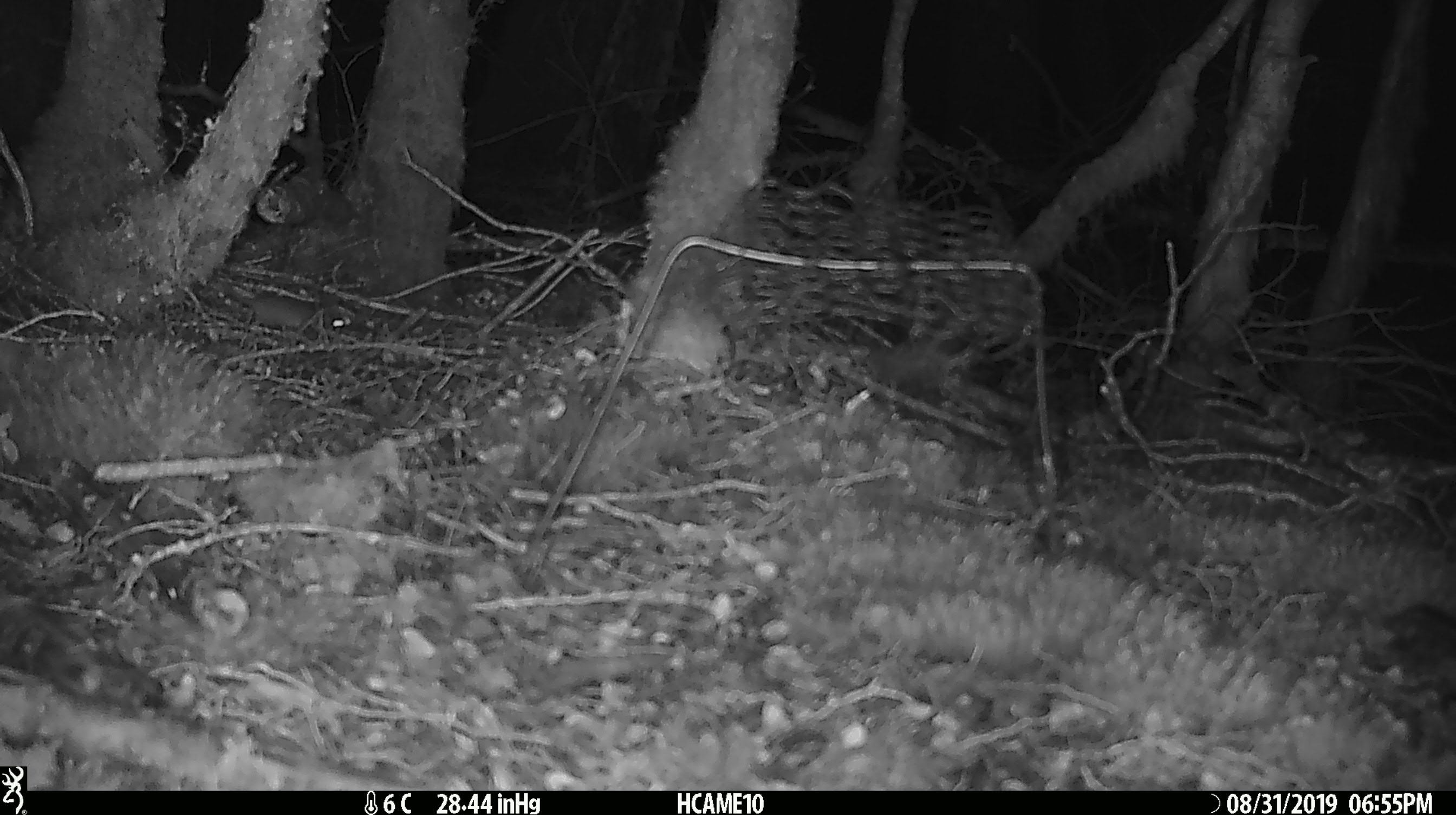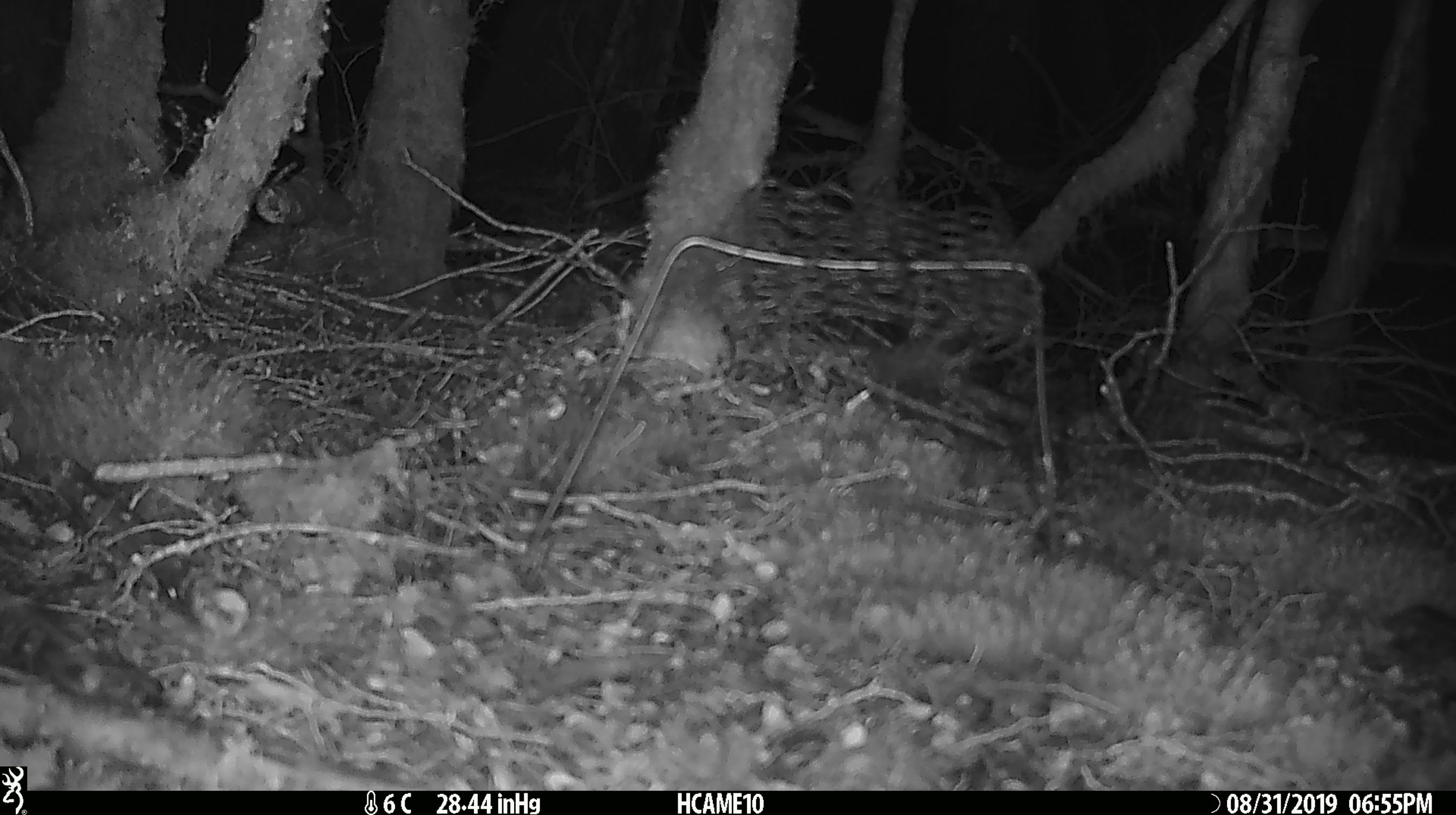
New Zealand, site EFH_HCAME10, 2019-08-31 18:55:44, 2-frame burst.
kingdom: Animalia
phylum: Chordata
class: Mammalia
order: Rodentia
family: Muridae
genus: Mus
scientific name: Mus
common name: mouse